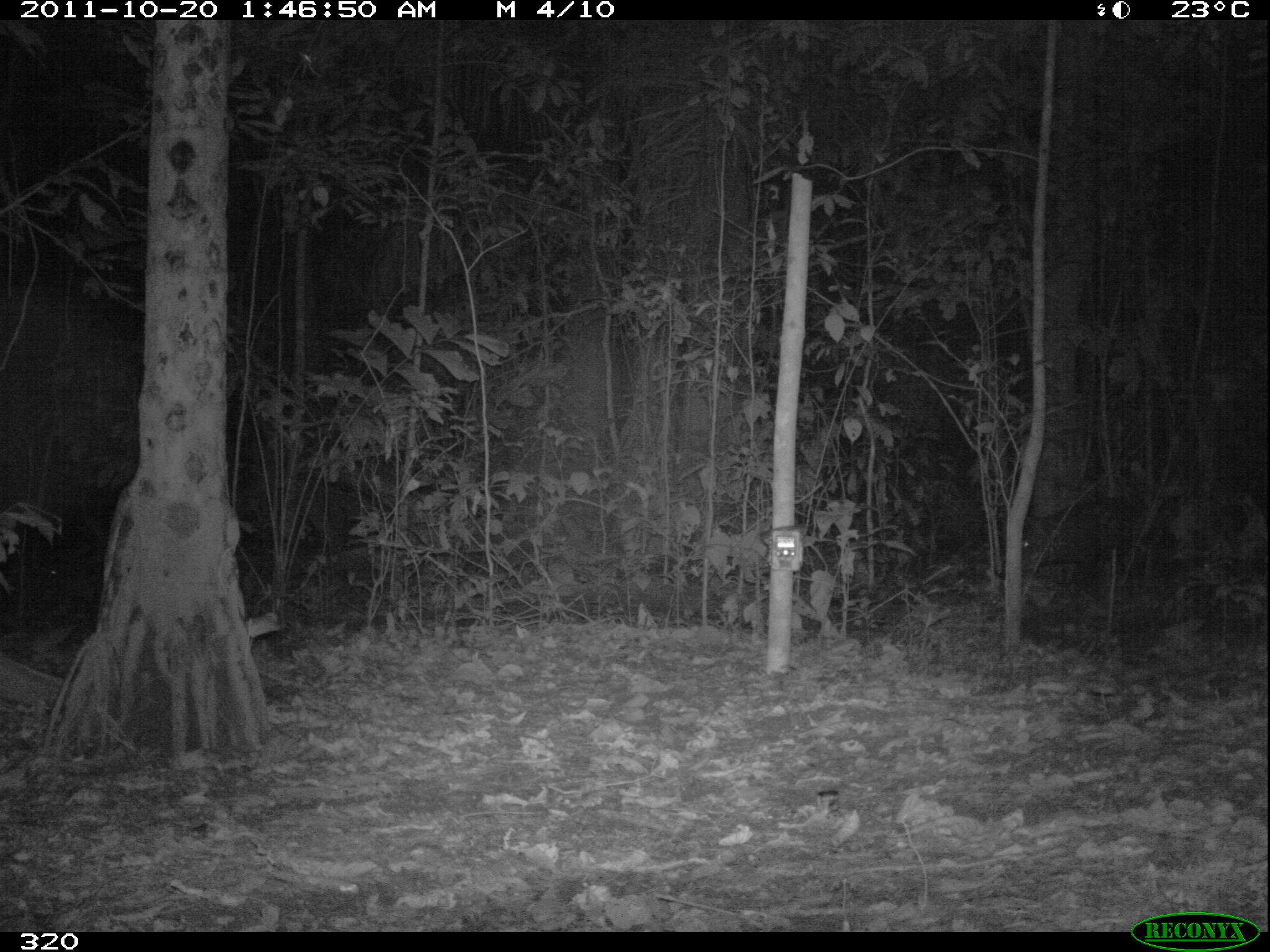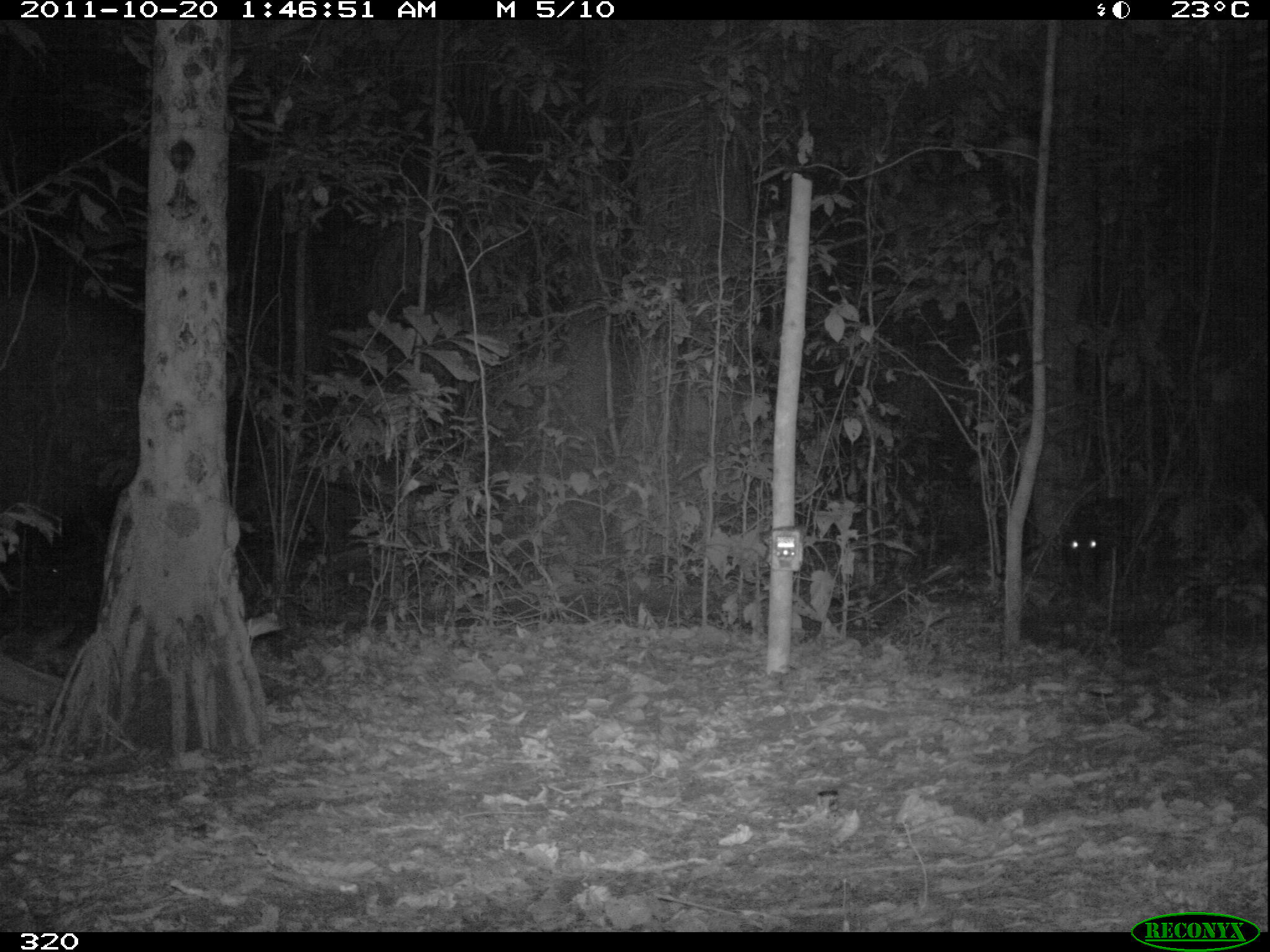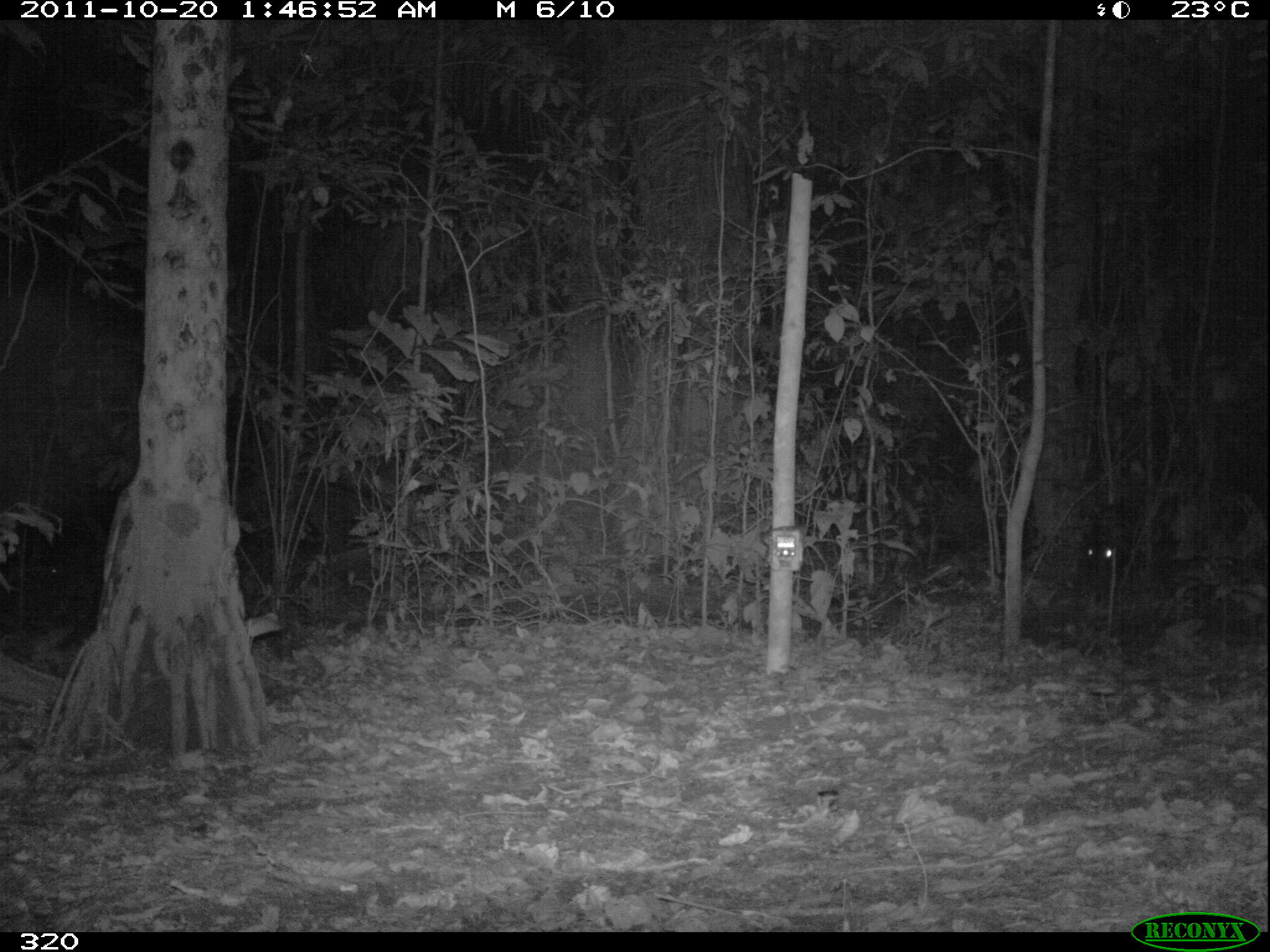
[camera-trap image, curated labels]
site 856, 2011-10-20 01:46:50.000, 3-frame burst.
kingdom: Animalia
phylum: Chordata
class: Mammalia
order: Artiodactyla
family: Tayassuidae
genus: Tayassu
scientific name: Tayassu pecari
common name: white-lipped peccary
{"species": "Tayassu pecari (white-lipped peccary)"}